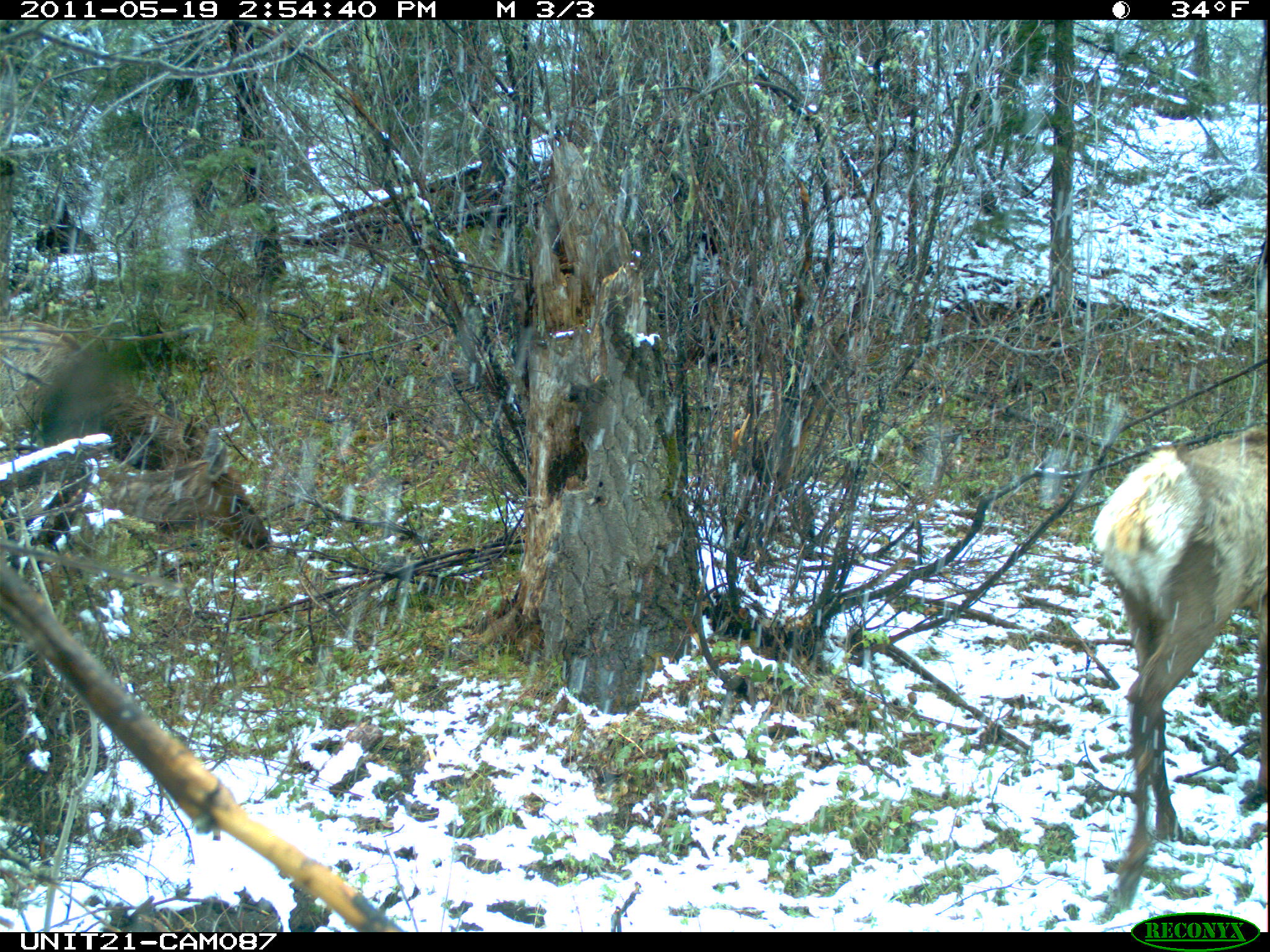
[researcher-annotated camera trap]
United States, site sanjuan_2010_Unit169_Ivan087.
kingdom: Animalia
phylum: Chordata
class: Mammalia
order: Artiodactyla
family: Cervidae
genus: Cervus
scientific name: Cervus elaphus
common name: red deer